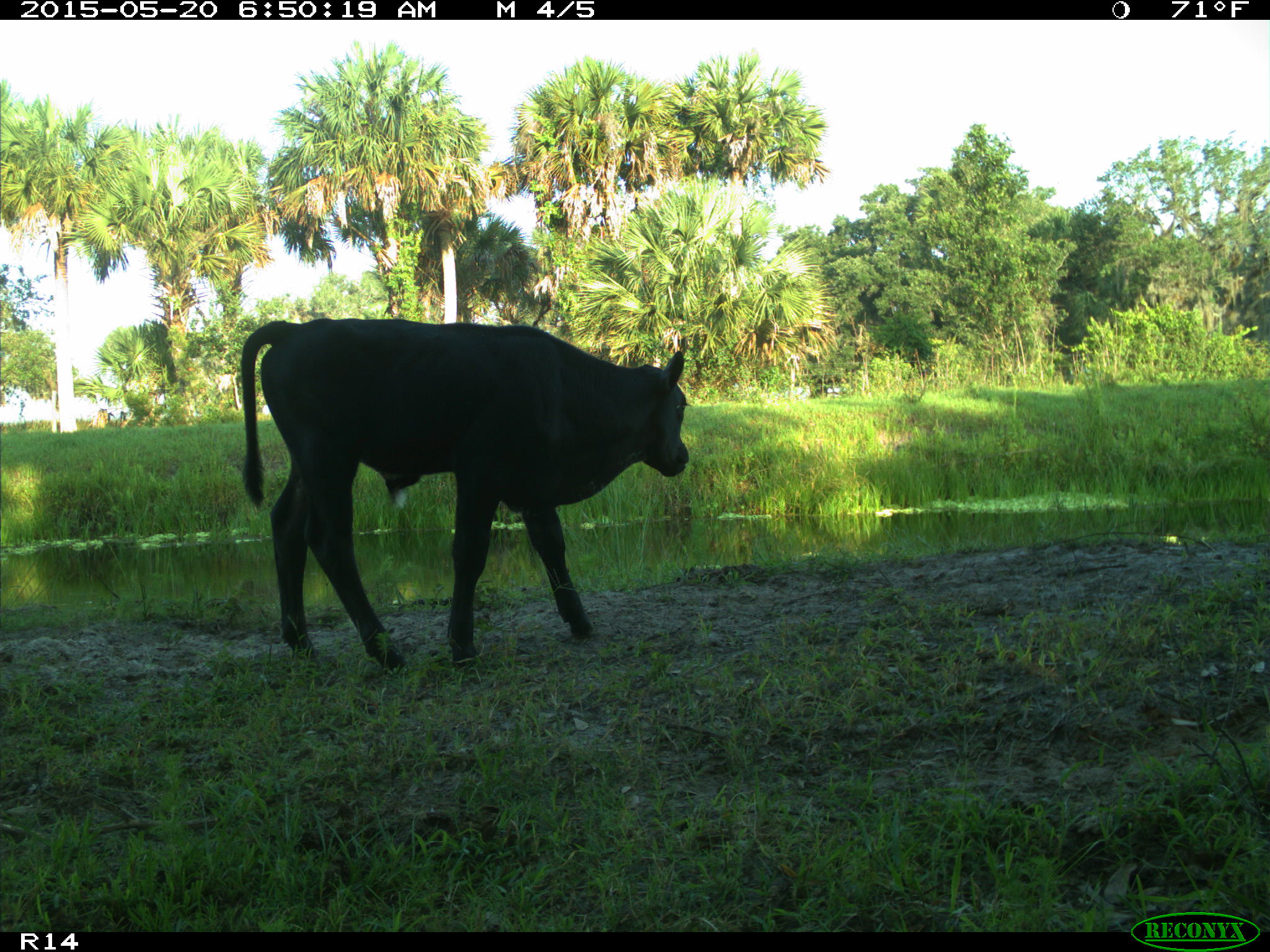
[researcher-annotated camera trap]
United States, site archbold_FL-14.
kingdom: Animalia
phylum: Chordata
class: Mammalia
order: Artiodactyla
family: Bovidae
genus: Bos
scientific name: Bos taurus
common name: domestic cow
Bos taurus (domestic cow).